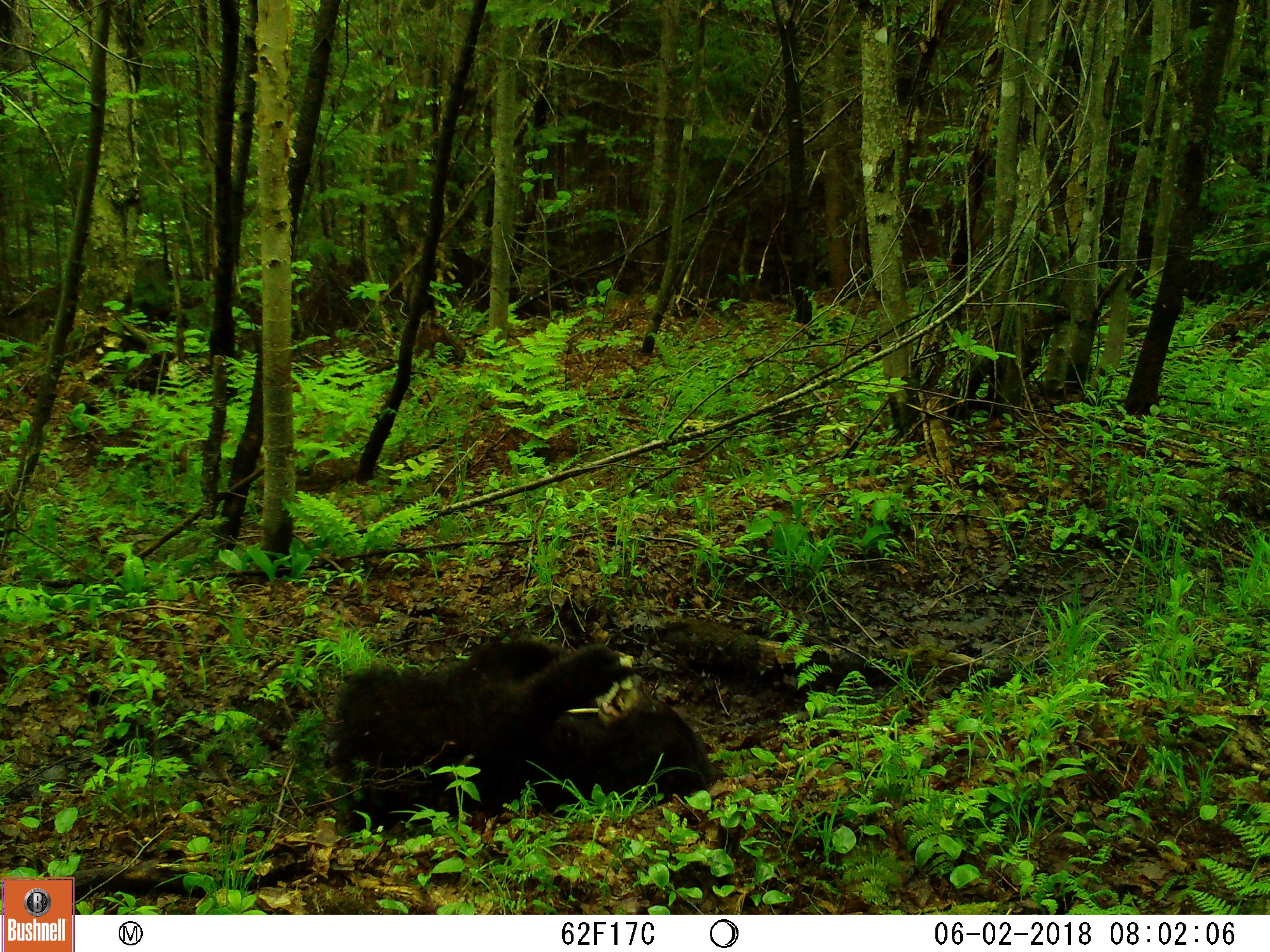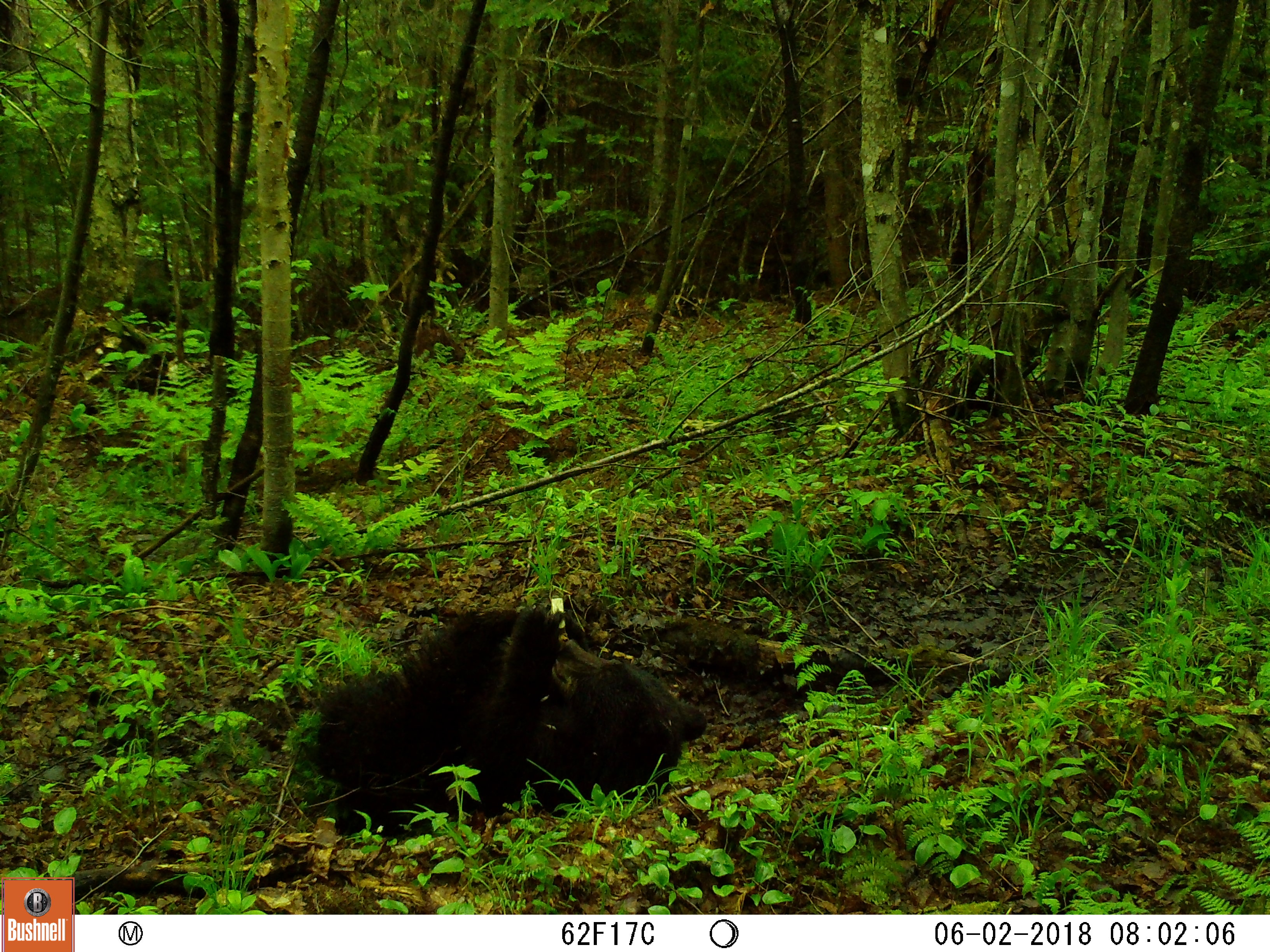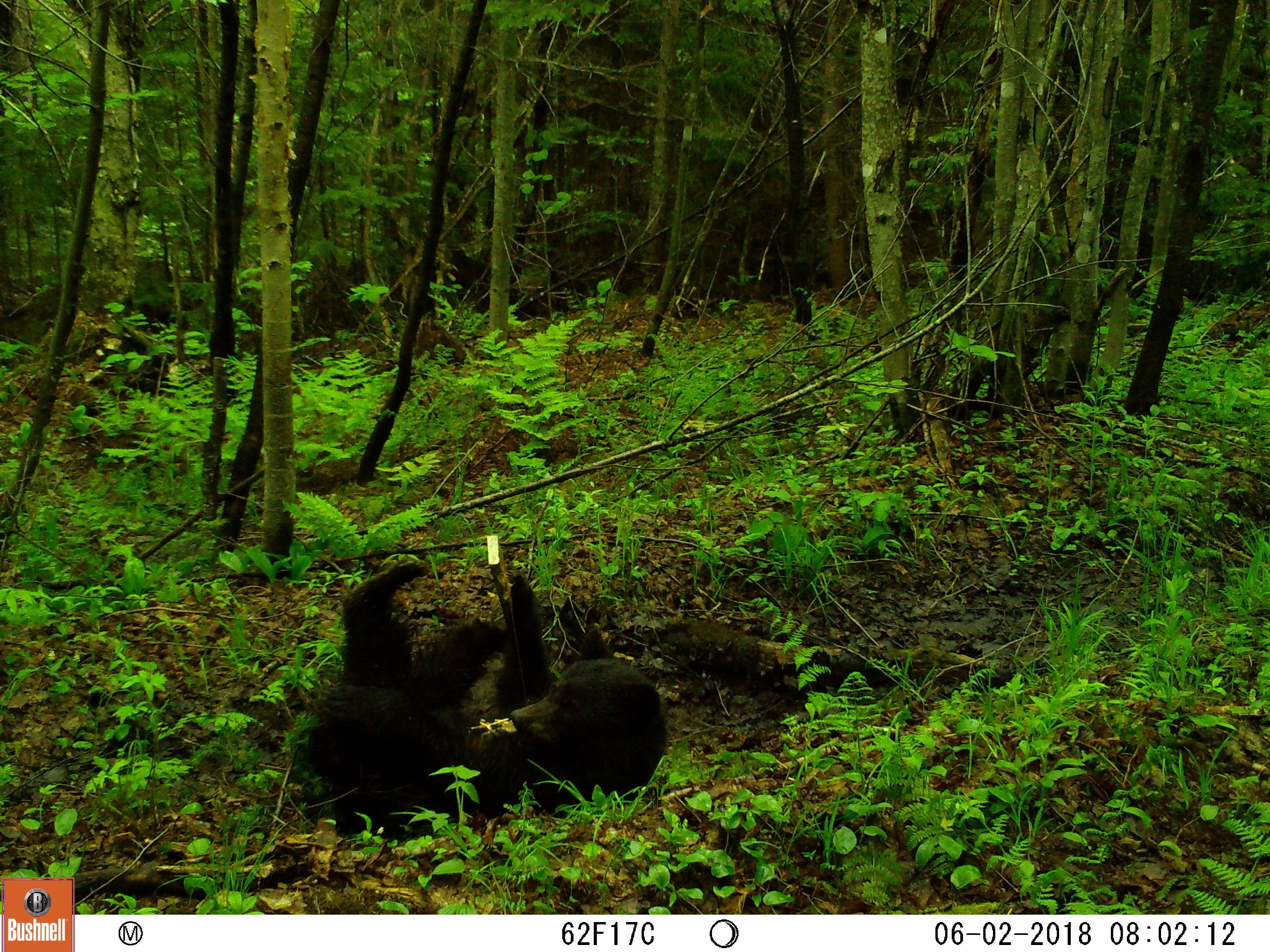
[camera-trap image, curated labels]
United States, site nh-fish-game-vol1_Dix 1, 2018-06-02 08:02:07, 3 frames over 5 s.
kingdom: Animalia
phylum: Chordata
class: Mammalia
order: Carnivora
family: Ursidae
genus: Ursus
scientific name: Ursus americanus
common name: black bear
Black bear (Ursus americanus).